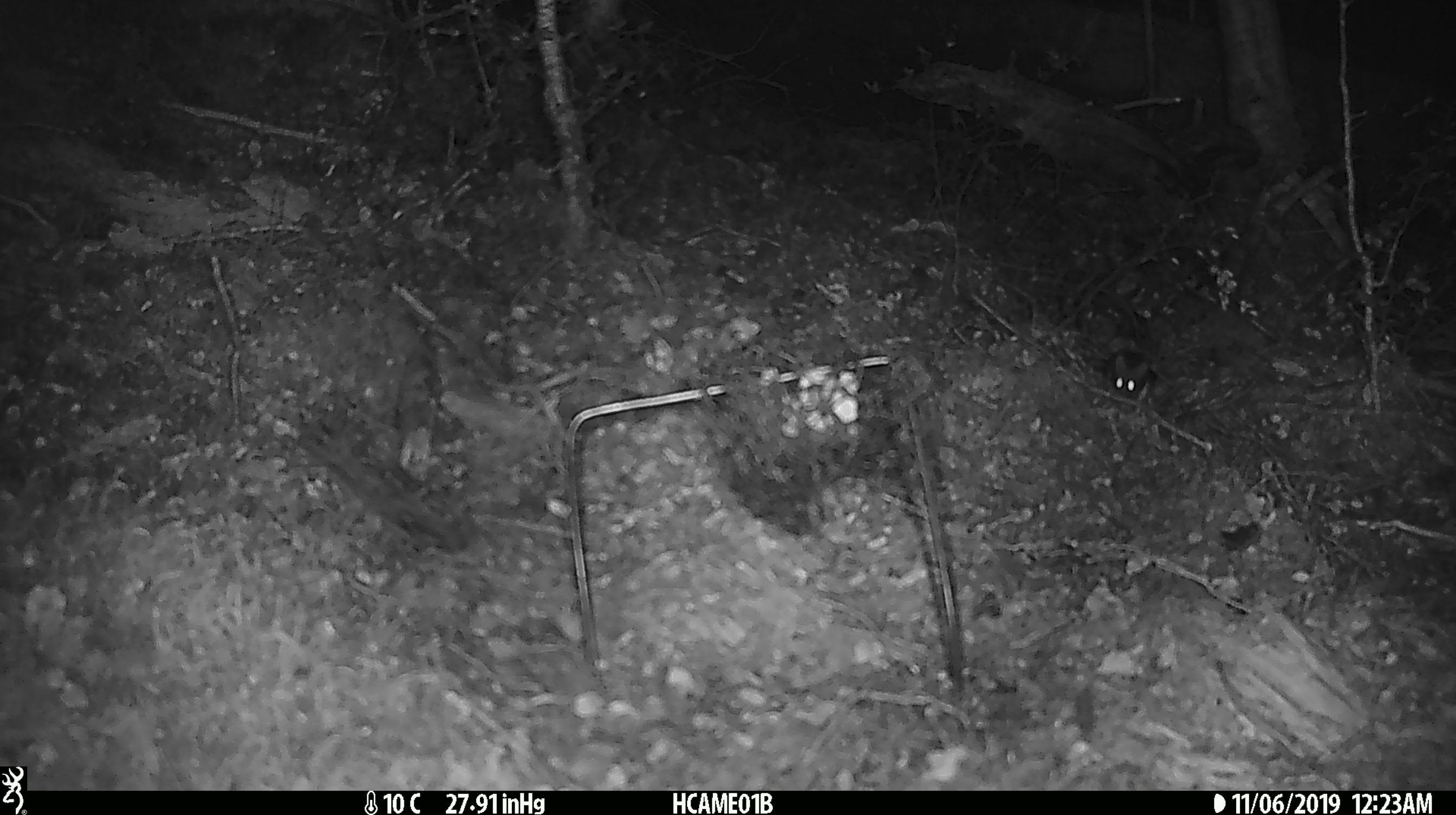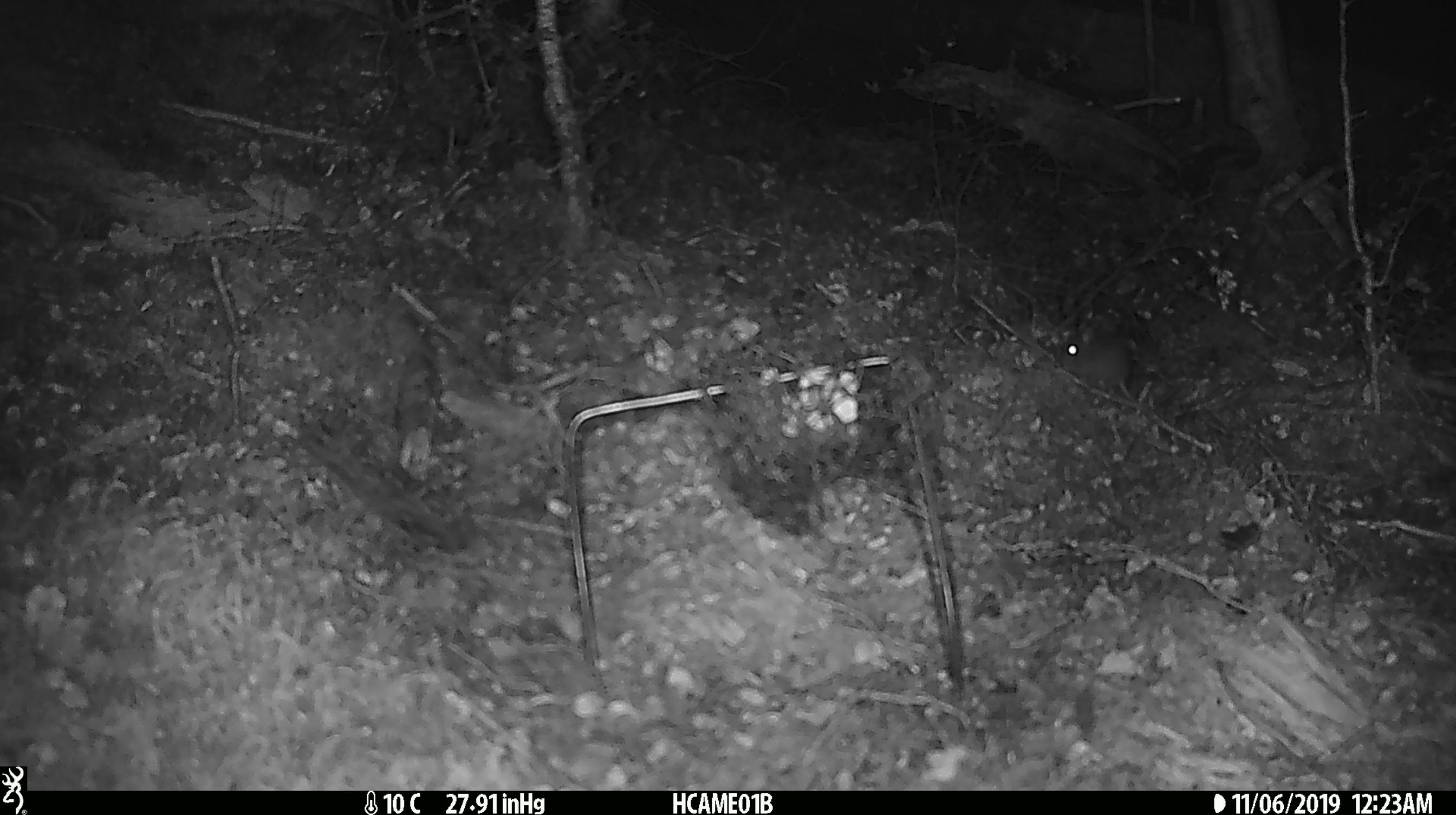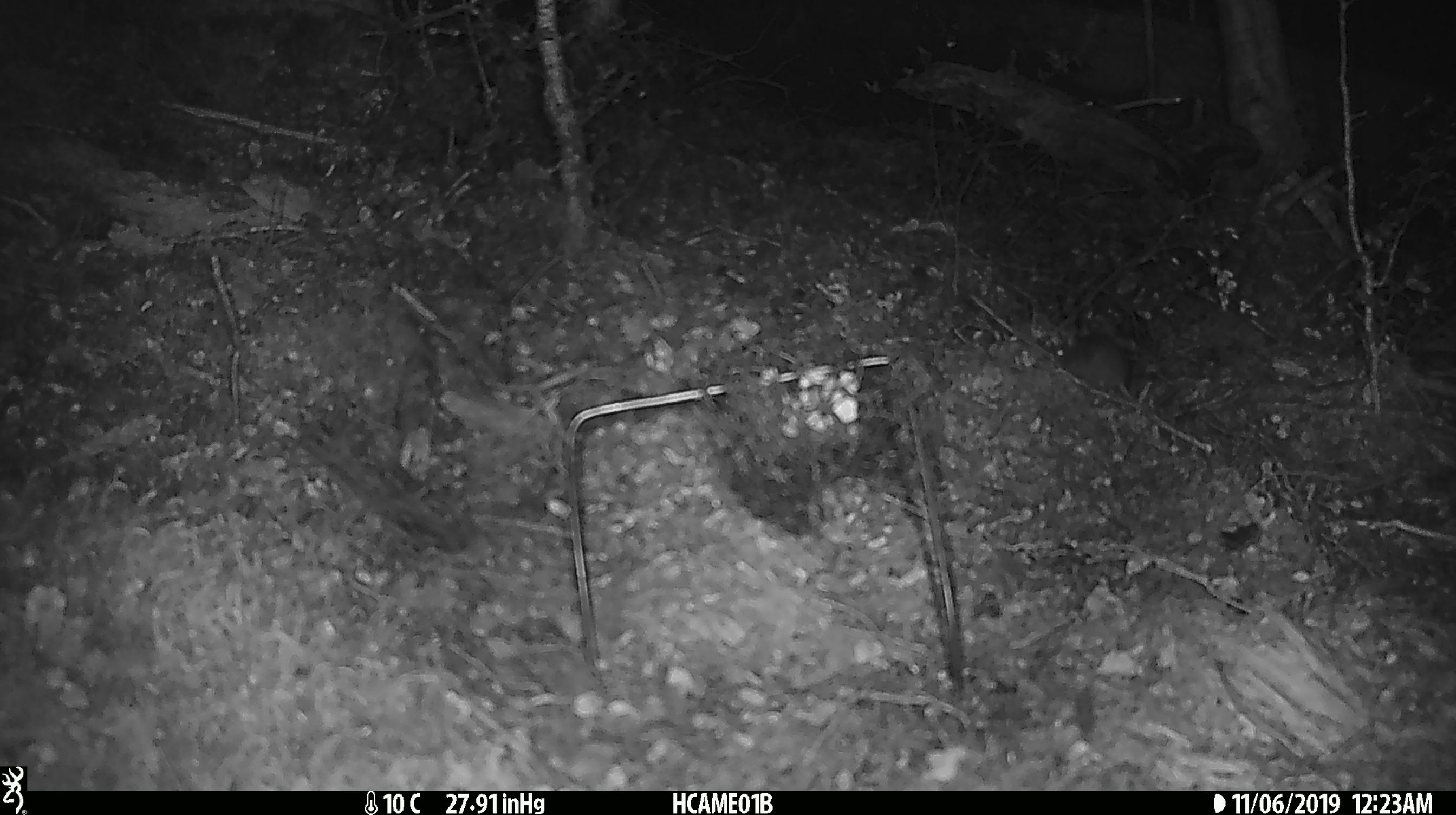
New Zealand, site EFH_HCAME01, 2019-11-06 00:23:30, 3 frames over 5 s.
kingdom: Animalia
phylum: Chordata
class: Mammalia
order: Rodentia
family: Muridae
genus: Mus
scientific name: Mus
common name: mouse